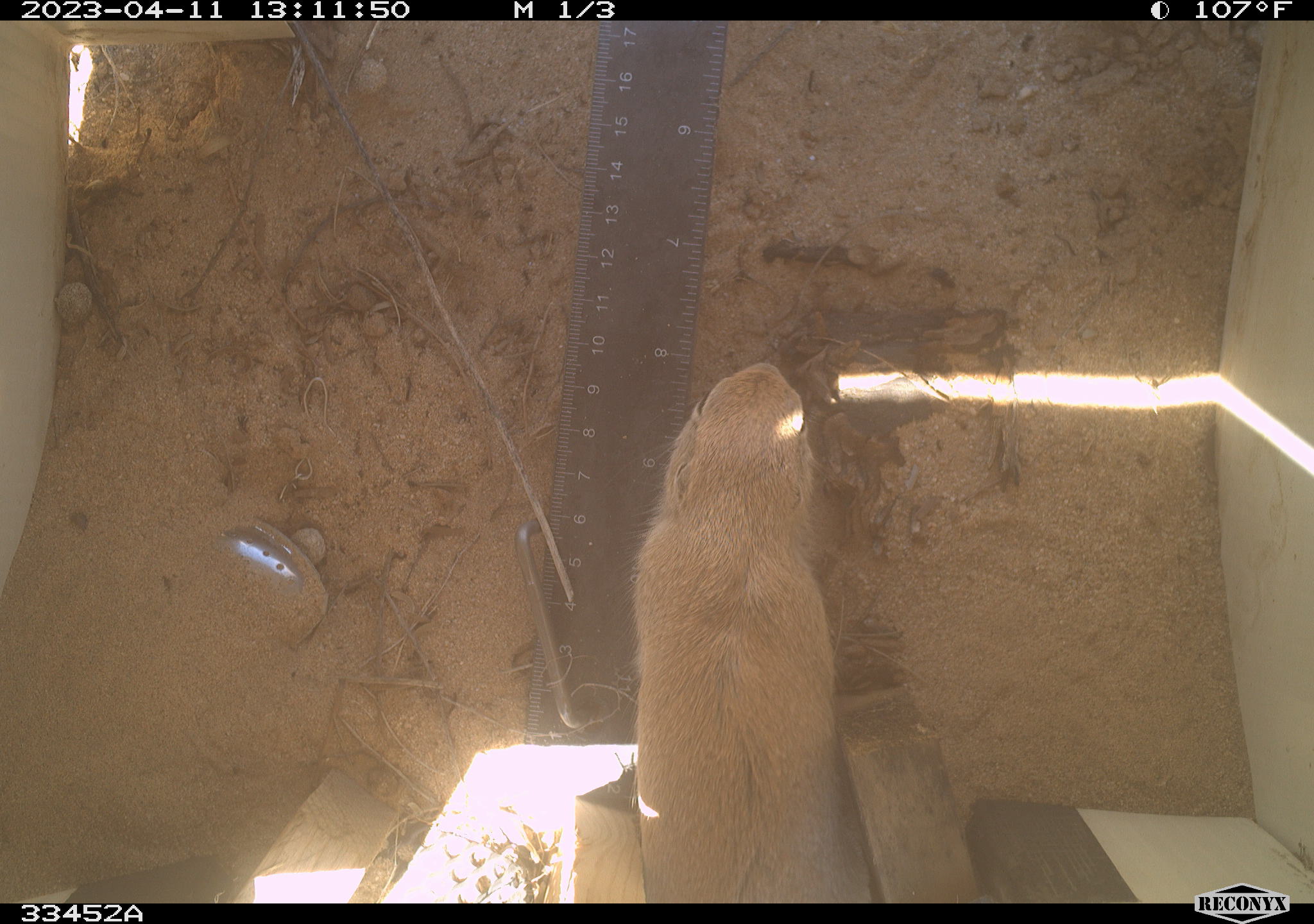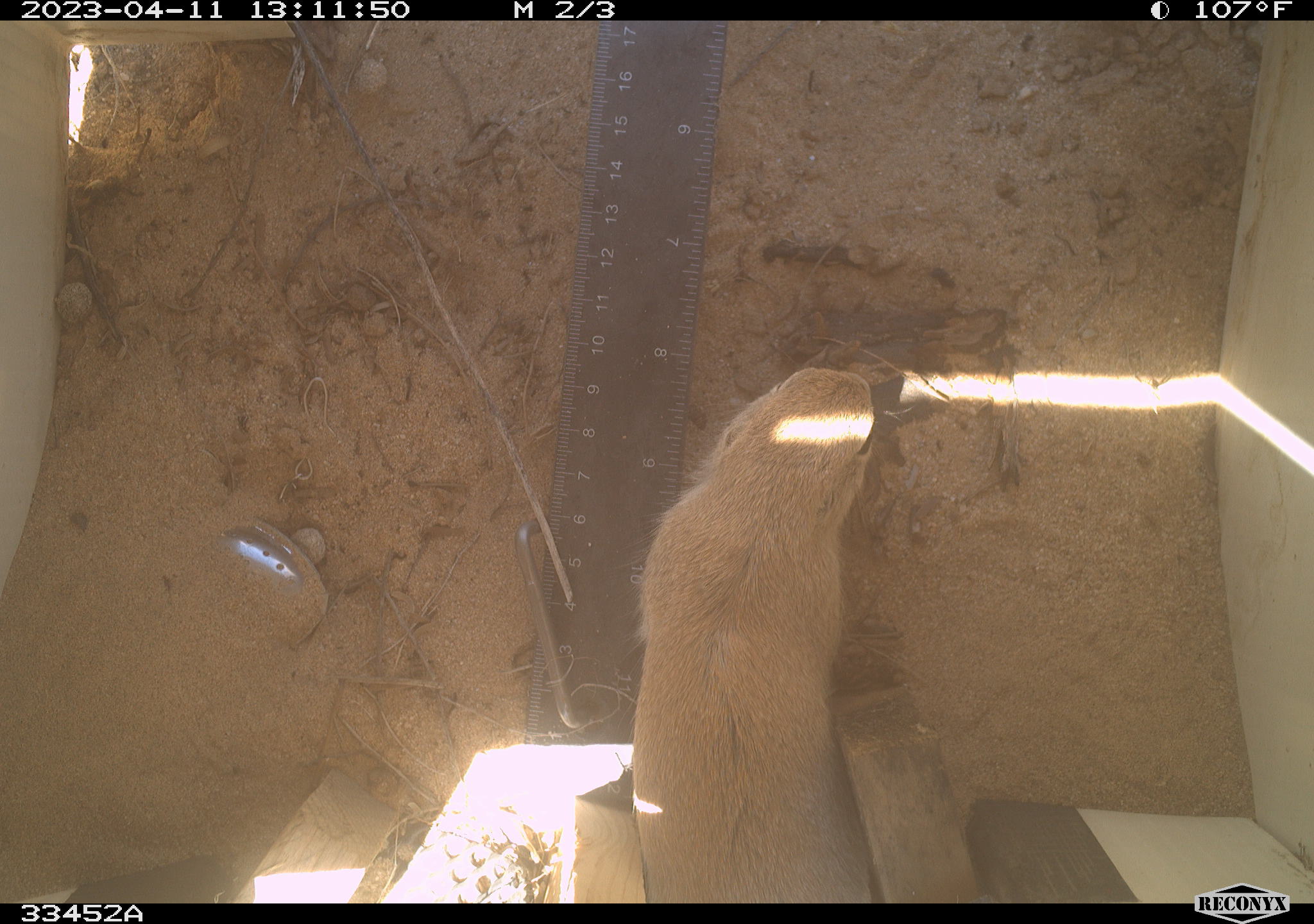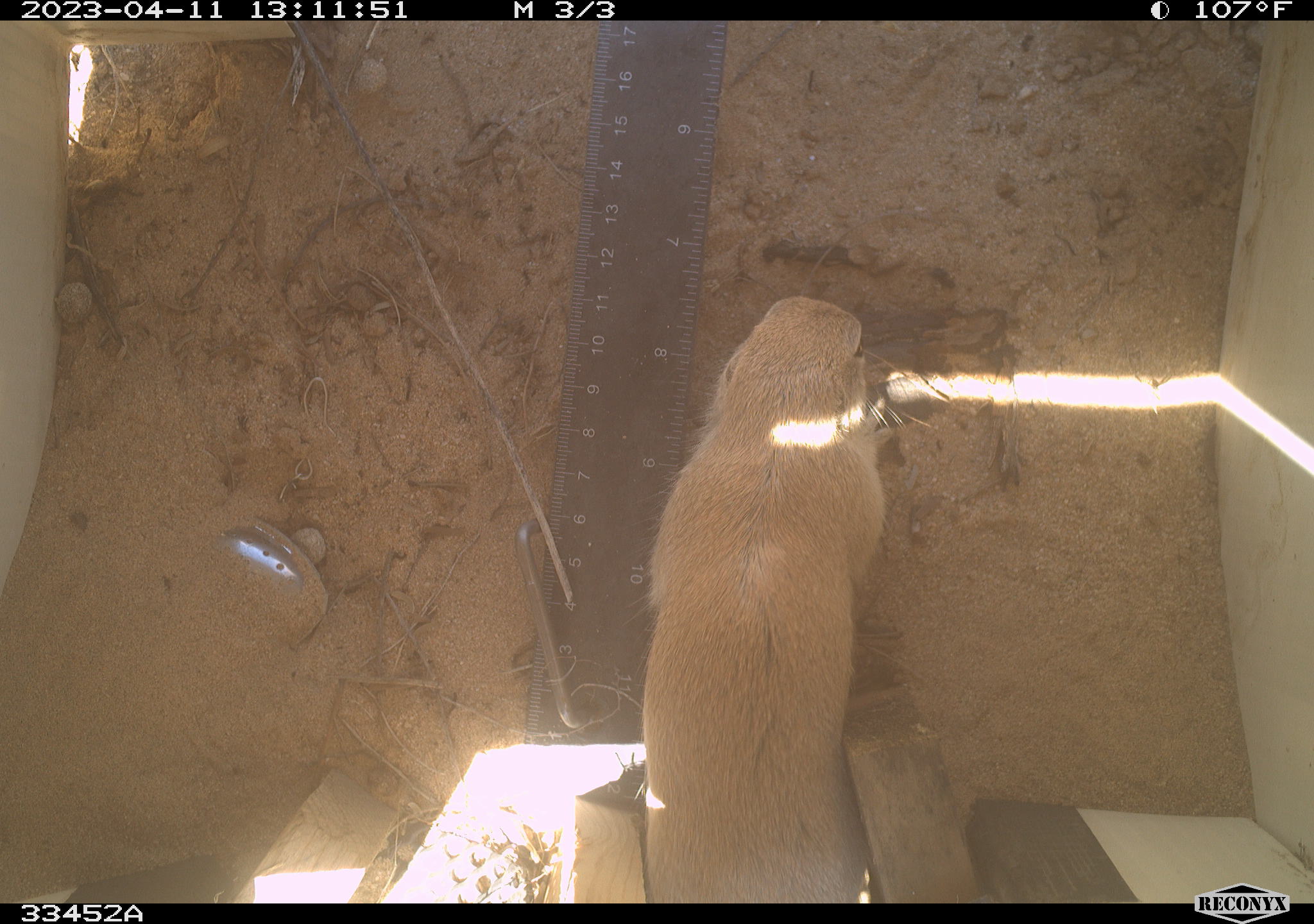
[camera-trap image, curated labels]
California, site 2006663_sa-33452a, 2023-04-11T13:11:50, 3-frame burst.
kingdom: Animalia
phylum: Chordata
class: Mammalia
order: Rodentia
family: Sciuridae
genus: Xerospermophilus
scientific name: Xerospermophilus tereticaudus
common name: round-tailed ground squirrel